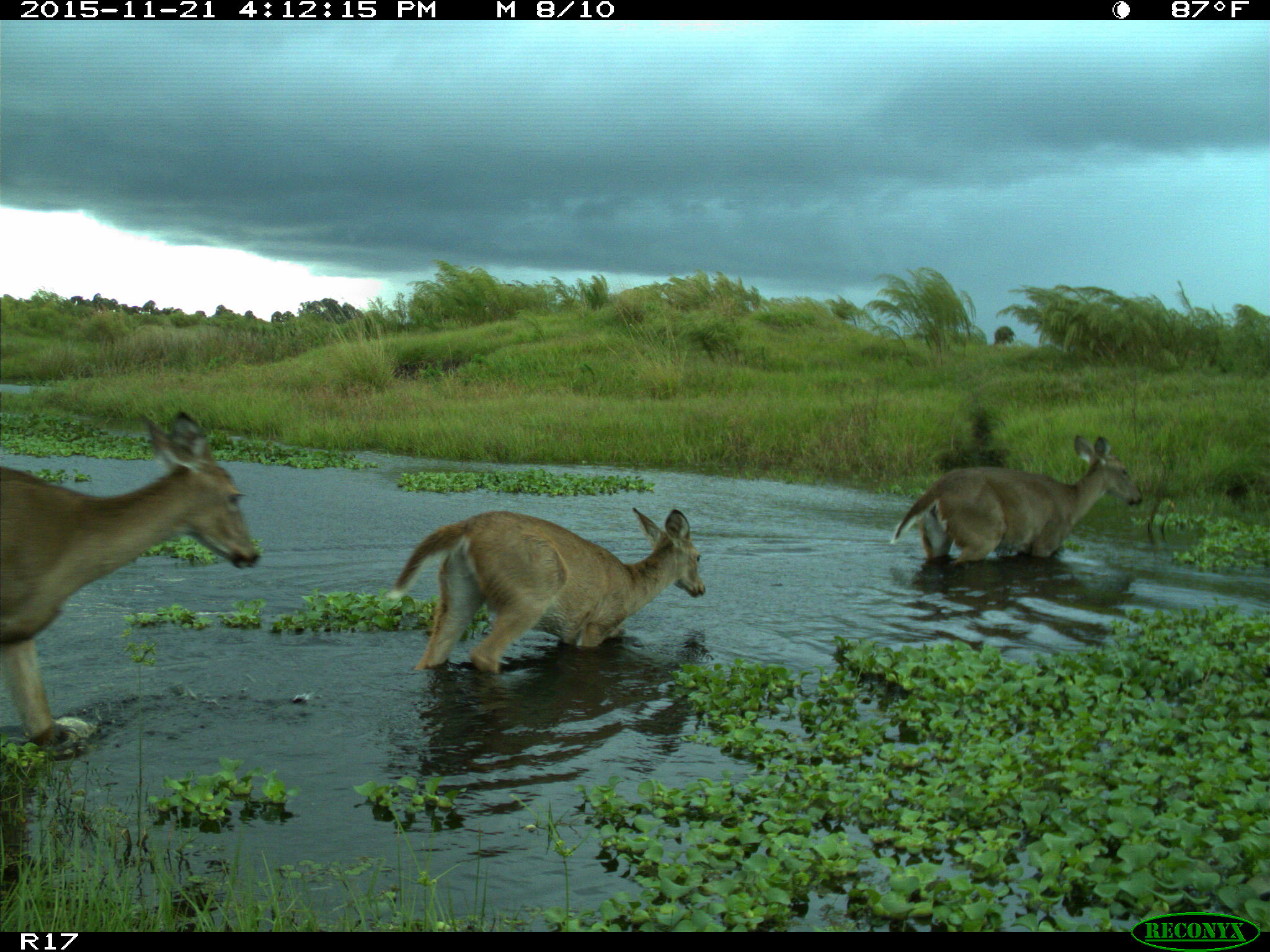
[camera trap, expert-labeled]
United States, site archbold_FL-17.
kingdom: Animalia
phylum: Chordata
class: Mammalia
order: Artiodactyla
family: Cervidae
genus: Odocoileus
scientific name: Odocoileus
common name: deer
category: unidentified deer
Unidentified deer (deer) (Odocoileus).